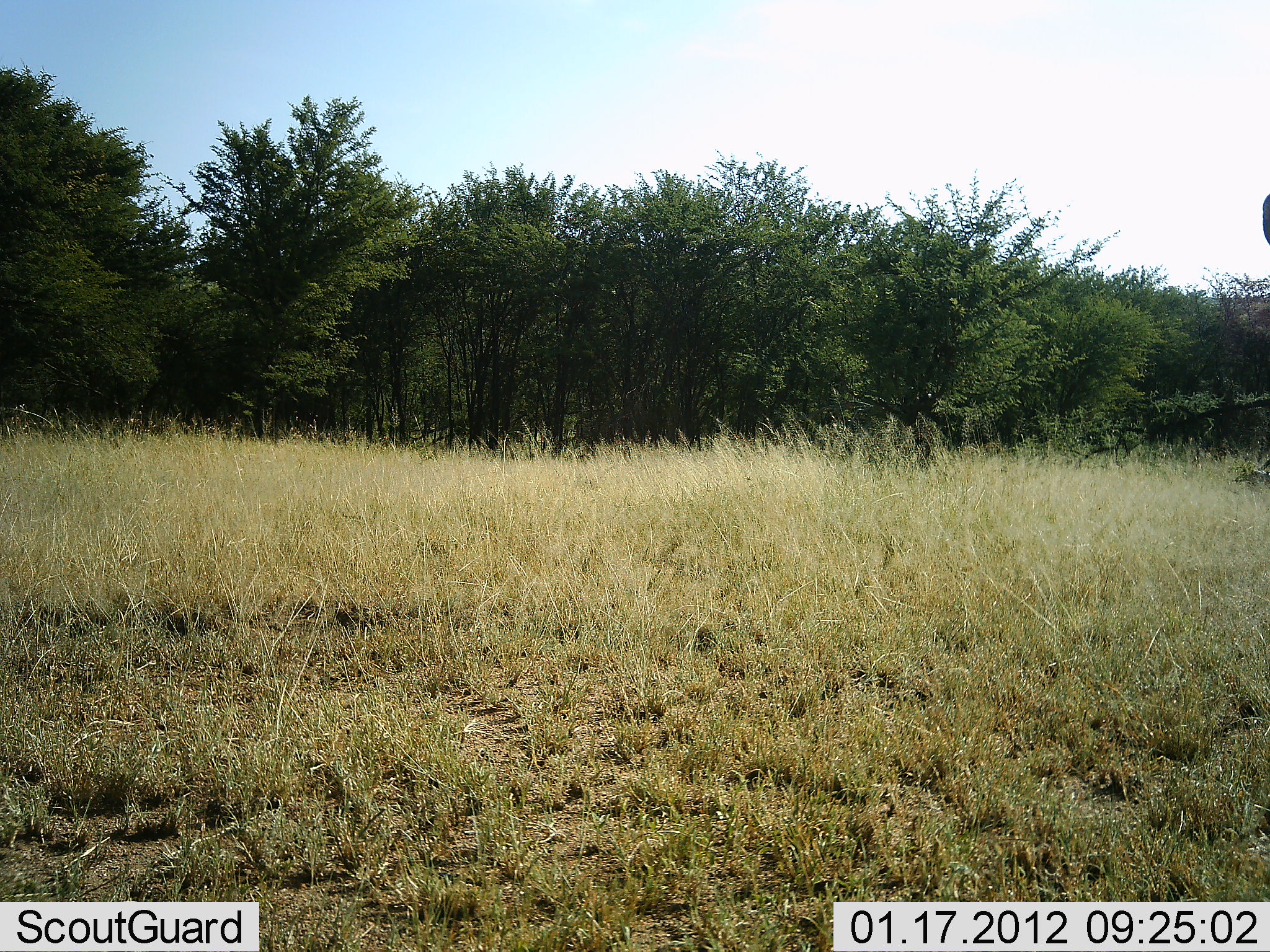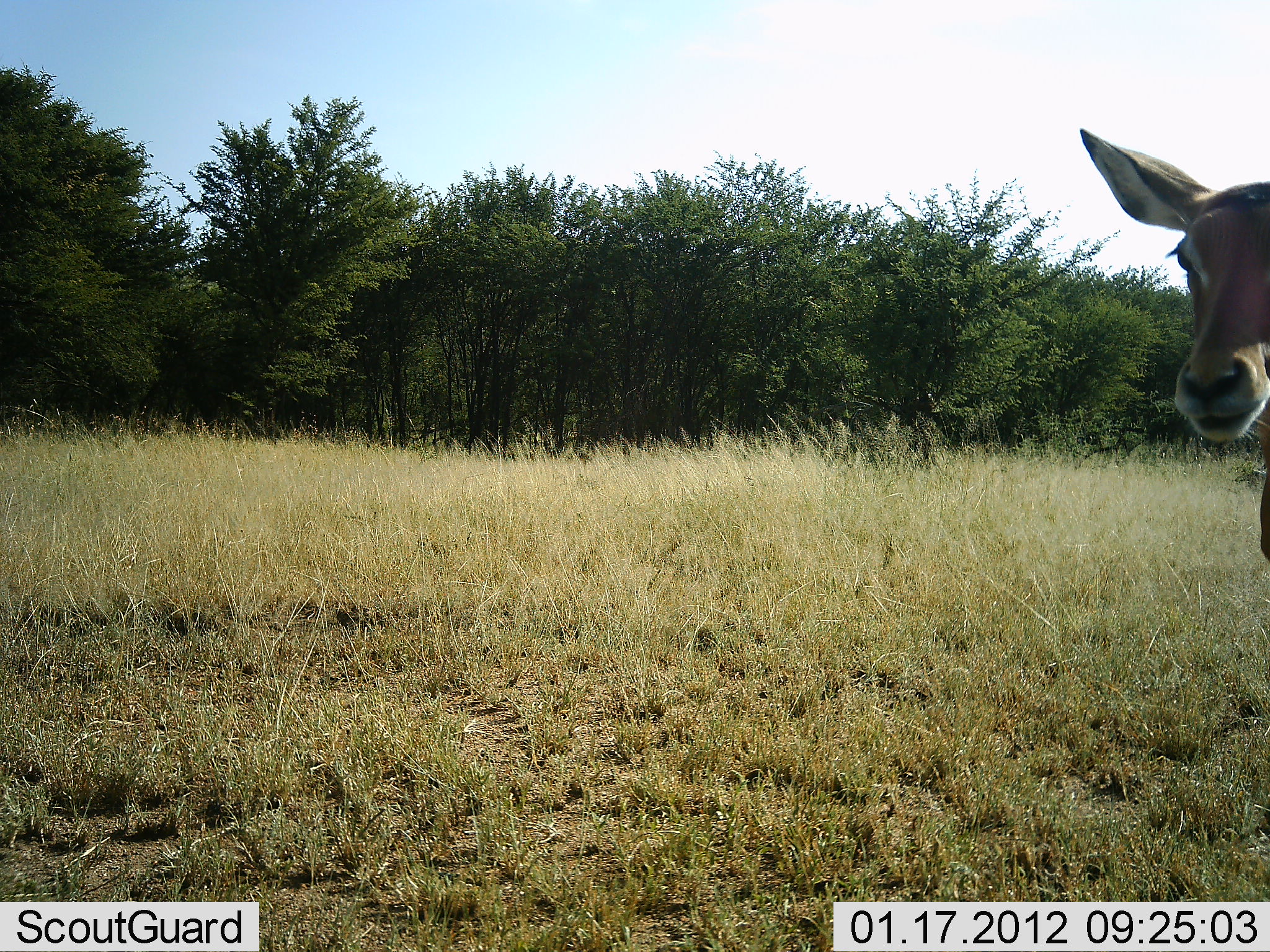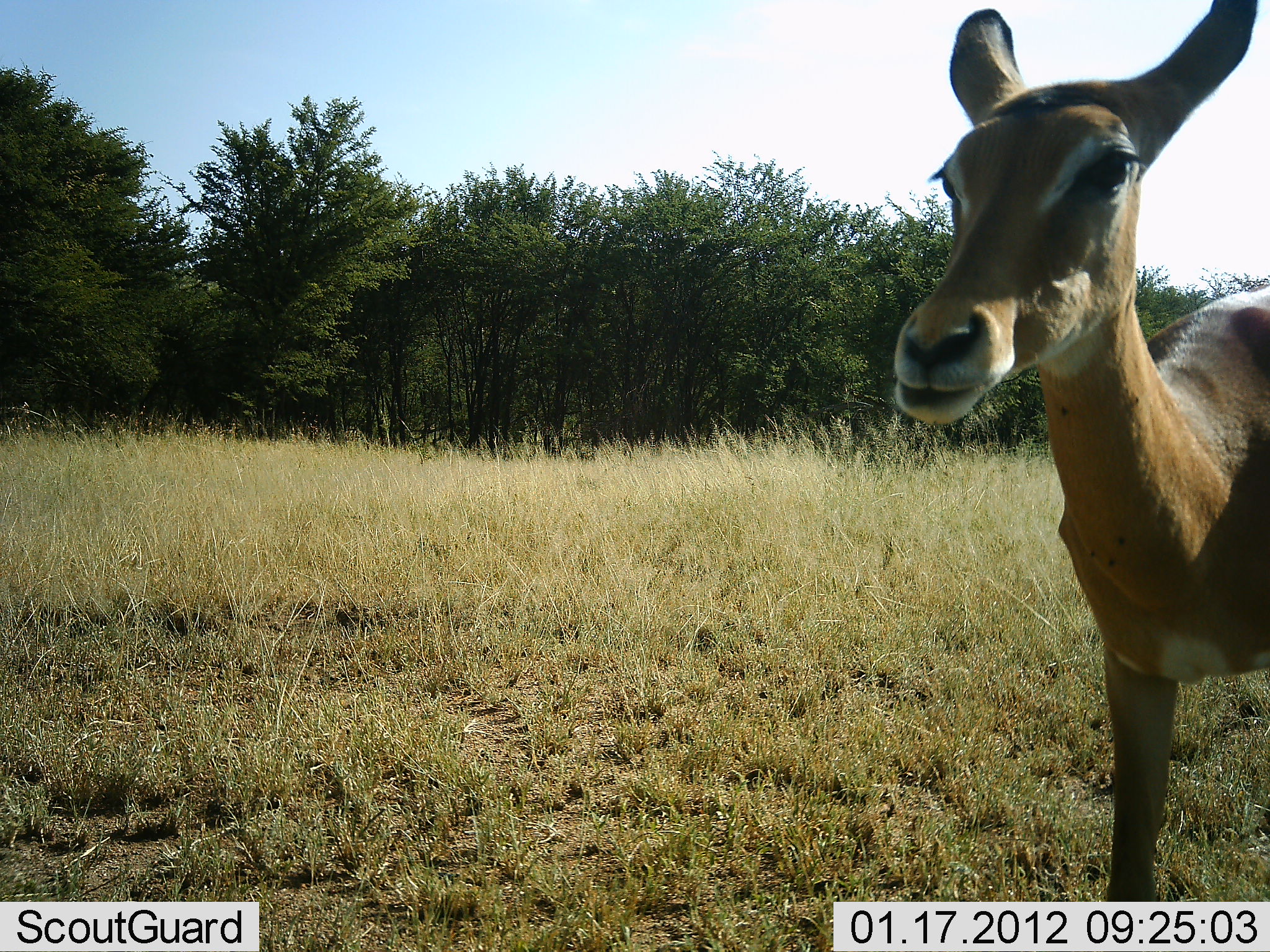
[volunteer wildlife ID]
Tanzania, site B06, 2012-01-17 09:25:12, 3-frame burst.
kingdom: Animalia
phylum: Chordata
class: Mammalia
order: Artiodactyla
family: Bovidae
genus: Aepyceros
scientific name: Aepyceros melampus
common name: impala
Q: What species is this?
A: Impala (Aepyceros melampus).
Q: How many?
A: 1.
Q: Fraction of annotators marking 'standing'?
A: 22%.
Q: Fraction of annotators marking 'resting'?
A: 0%.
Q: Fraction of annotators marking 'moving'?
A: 83%.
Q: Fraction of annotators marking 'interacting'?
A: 0%.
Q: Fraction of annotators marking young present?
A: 0%.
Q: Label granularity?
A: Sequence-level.